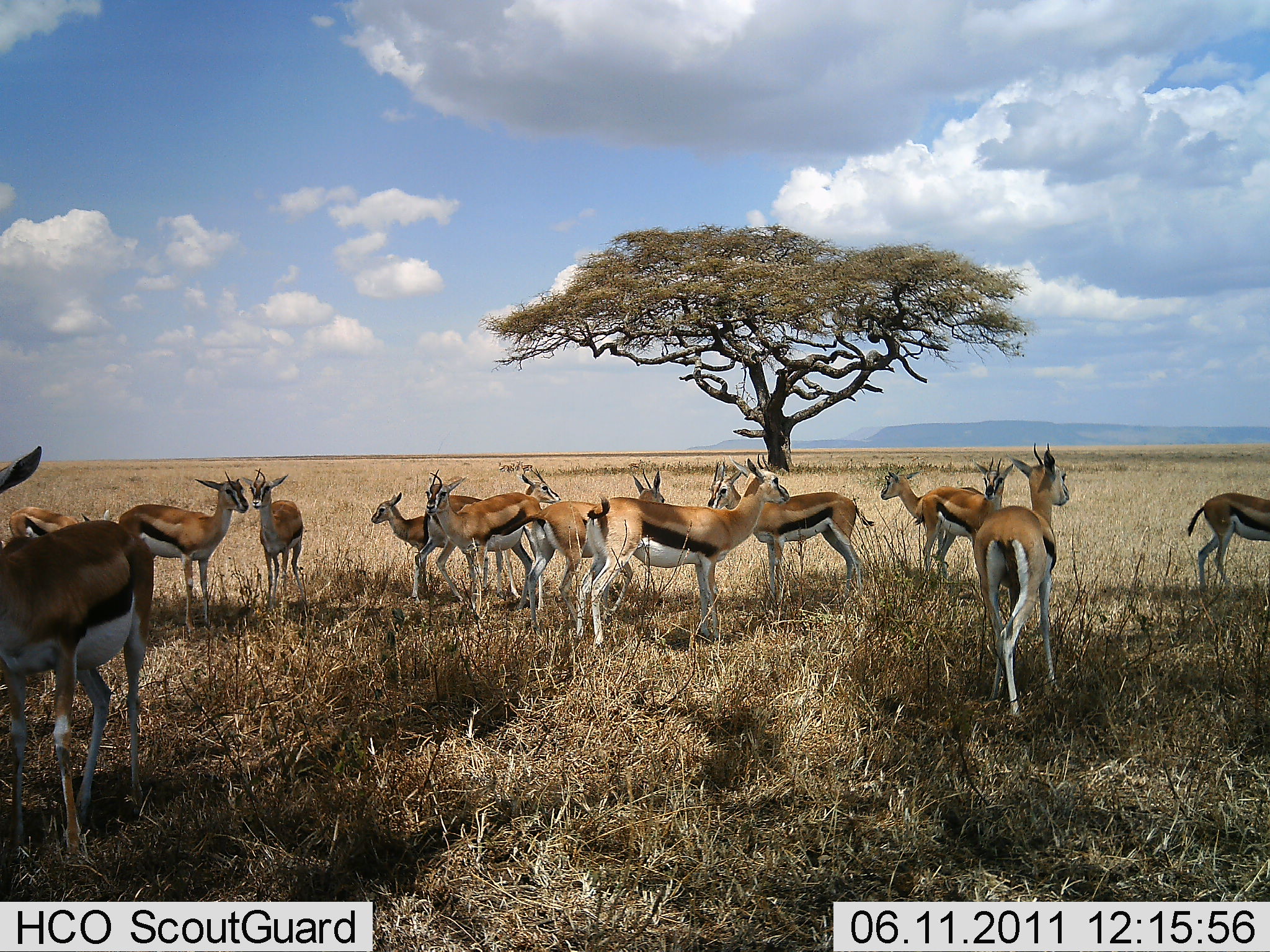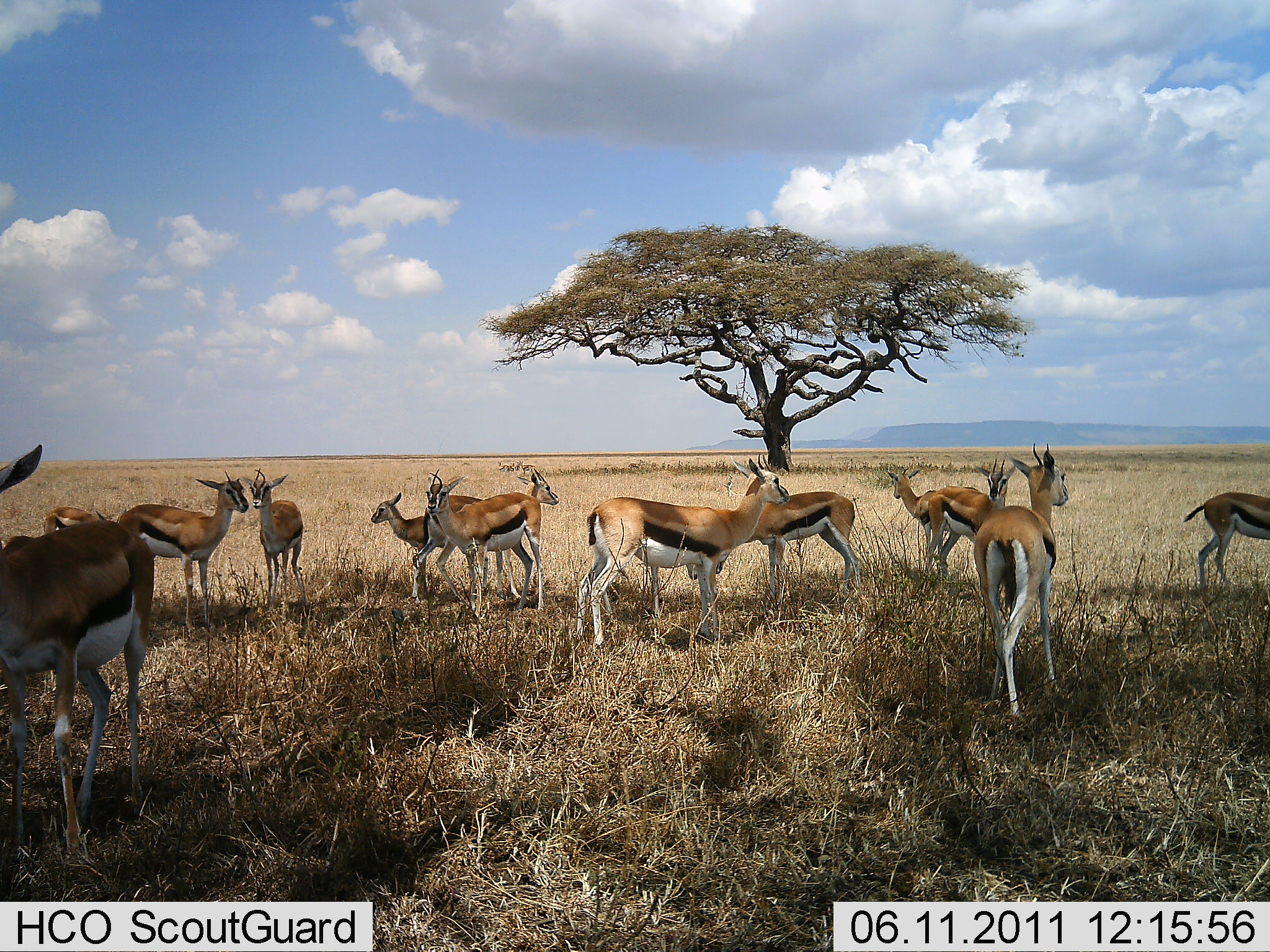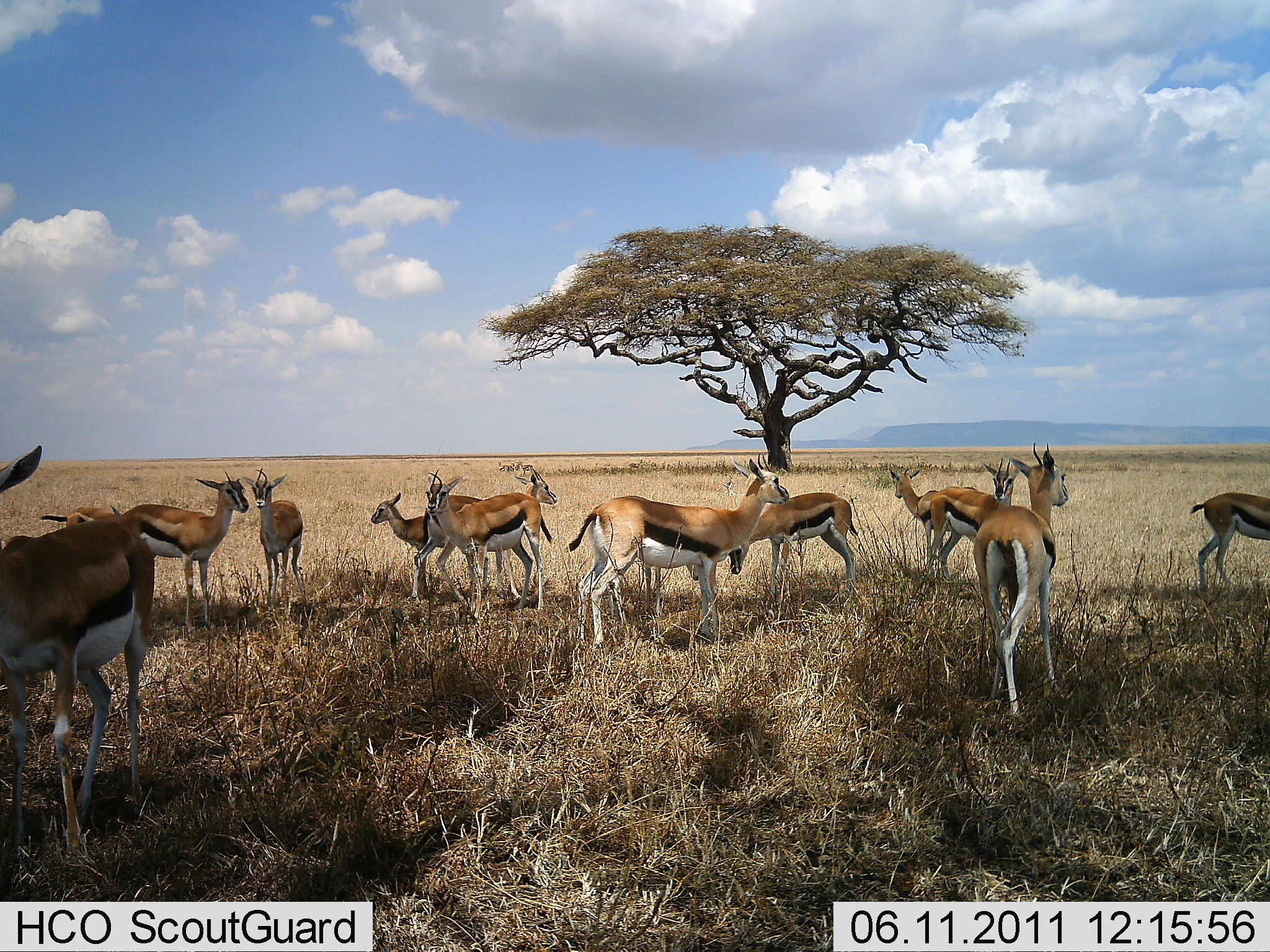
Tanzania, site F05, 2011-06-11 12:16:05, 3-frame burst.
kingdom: Animalia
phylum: Chordata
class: Mammalia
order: Artiodactyla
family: Bovidae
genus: Eudorcas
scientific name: Eudorcas thomsonii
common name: thomson's gazelle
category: gazellethomsons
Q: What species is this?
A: Gazellethomsons (thomson's gazelle) (Eudorcas thomsonii).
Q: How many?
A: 11-50.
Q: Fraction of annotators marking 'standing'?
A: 93%.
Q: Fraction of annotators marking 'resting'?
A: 21%.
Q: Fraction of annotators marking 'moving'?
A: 14%.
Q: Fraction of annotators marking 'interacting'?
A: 7%.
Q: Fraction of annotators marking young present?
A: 21%.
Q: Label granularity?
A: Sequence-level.